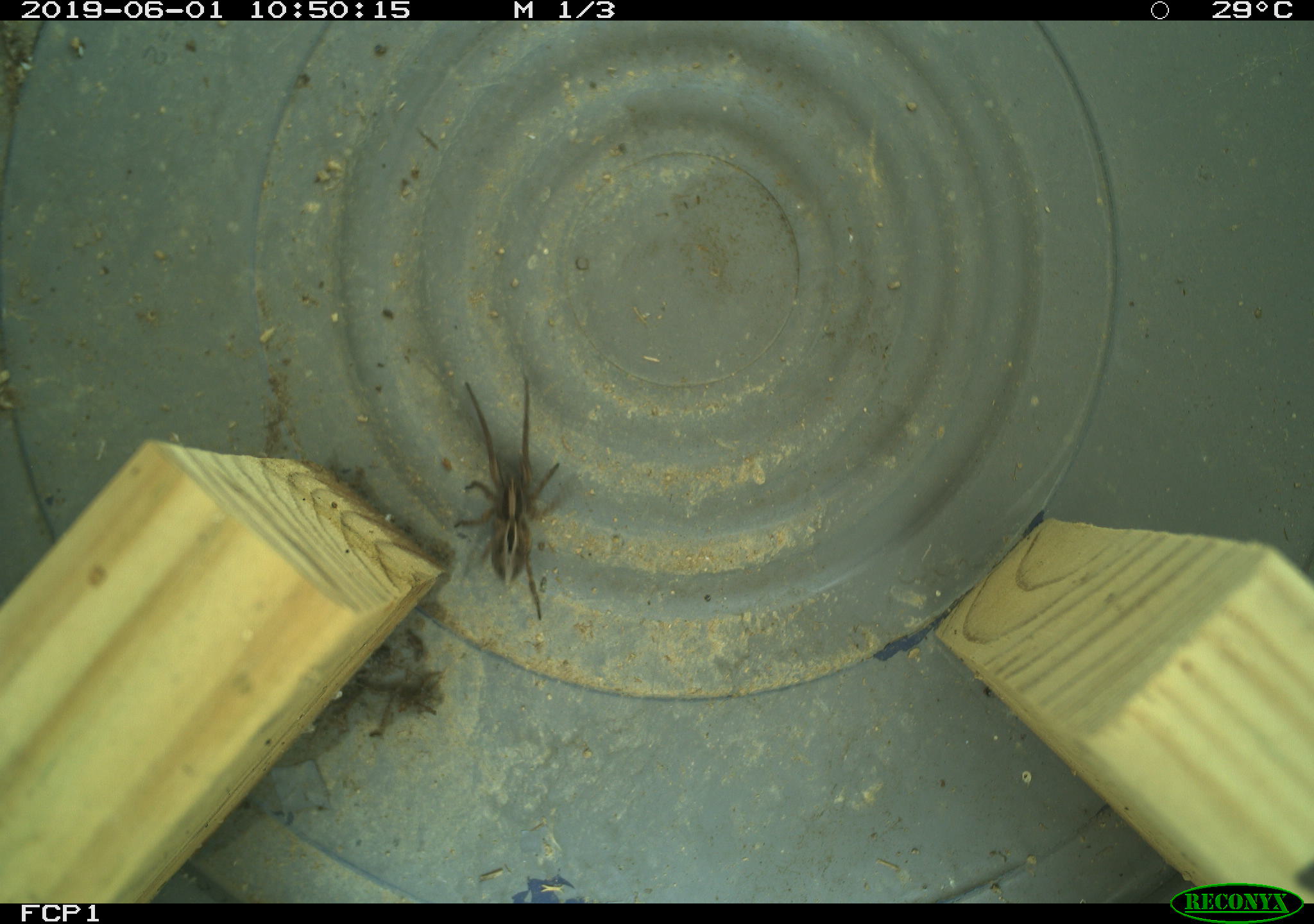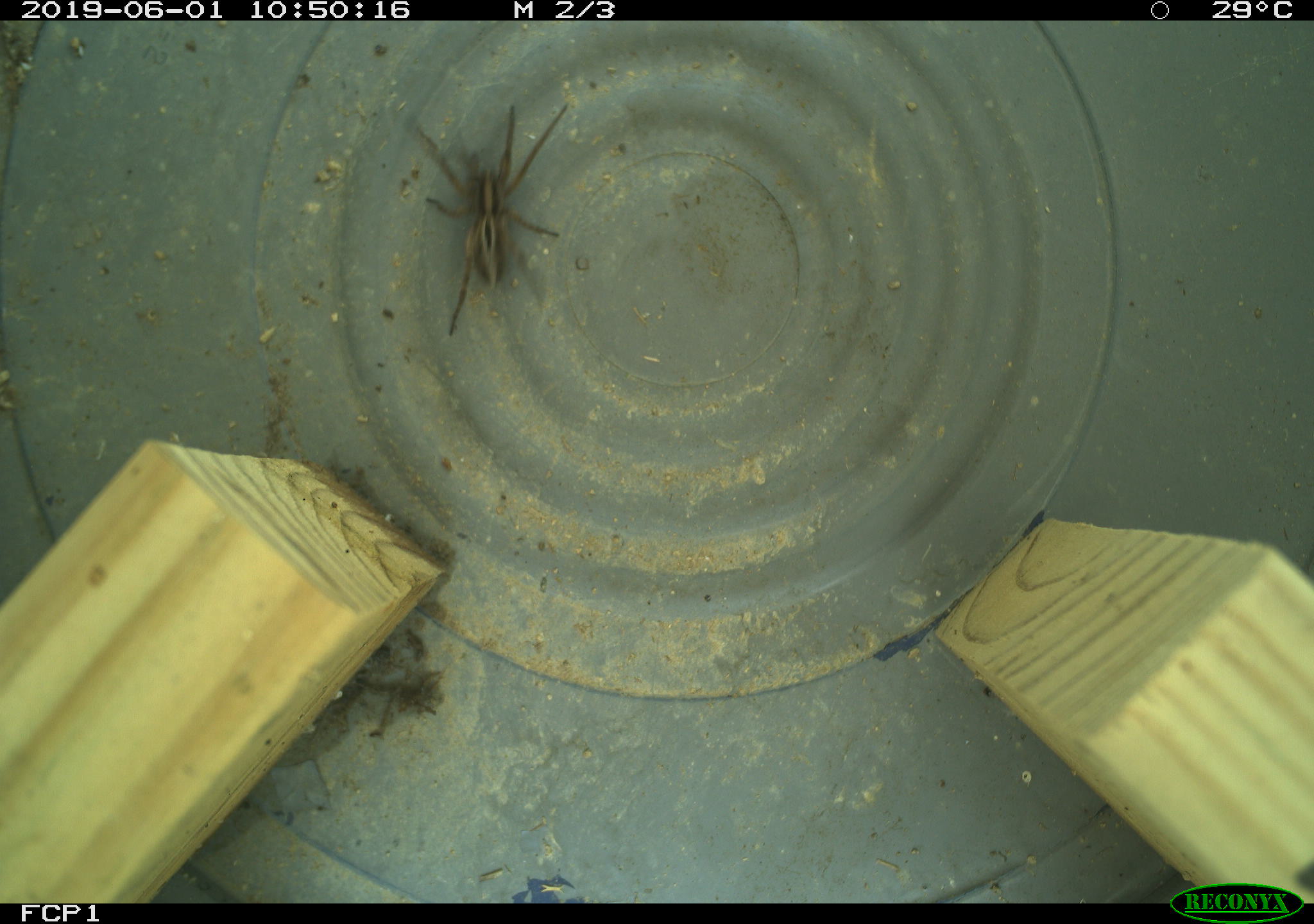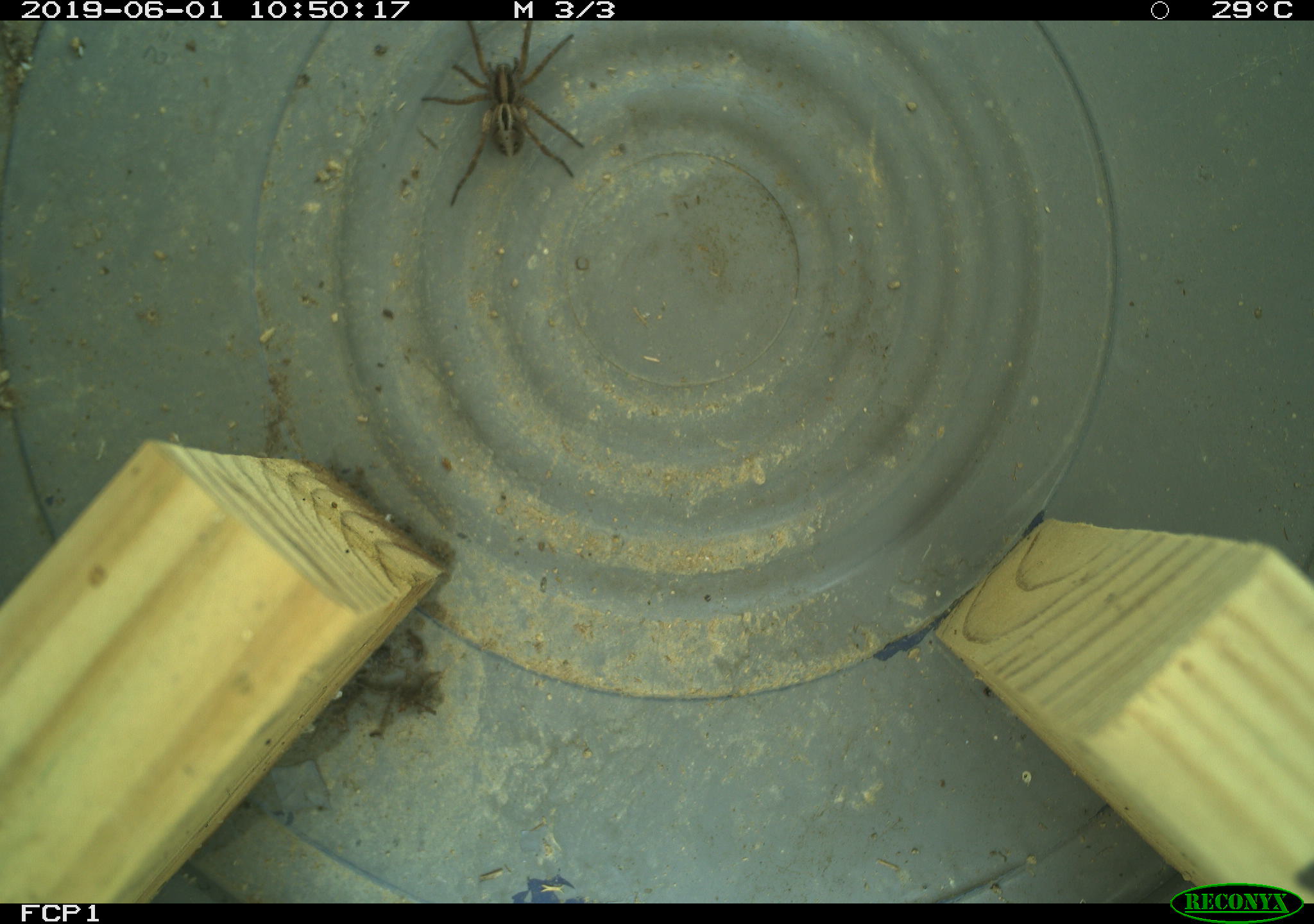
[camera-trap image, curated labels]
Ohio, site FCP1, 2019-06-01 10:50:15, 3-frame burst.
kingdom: Animalia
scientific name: Animalia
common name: animal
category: invertebrate